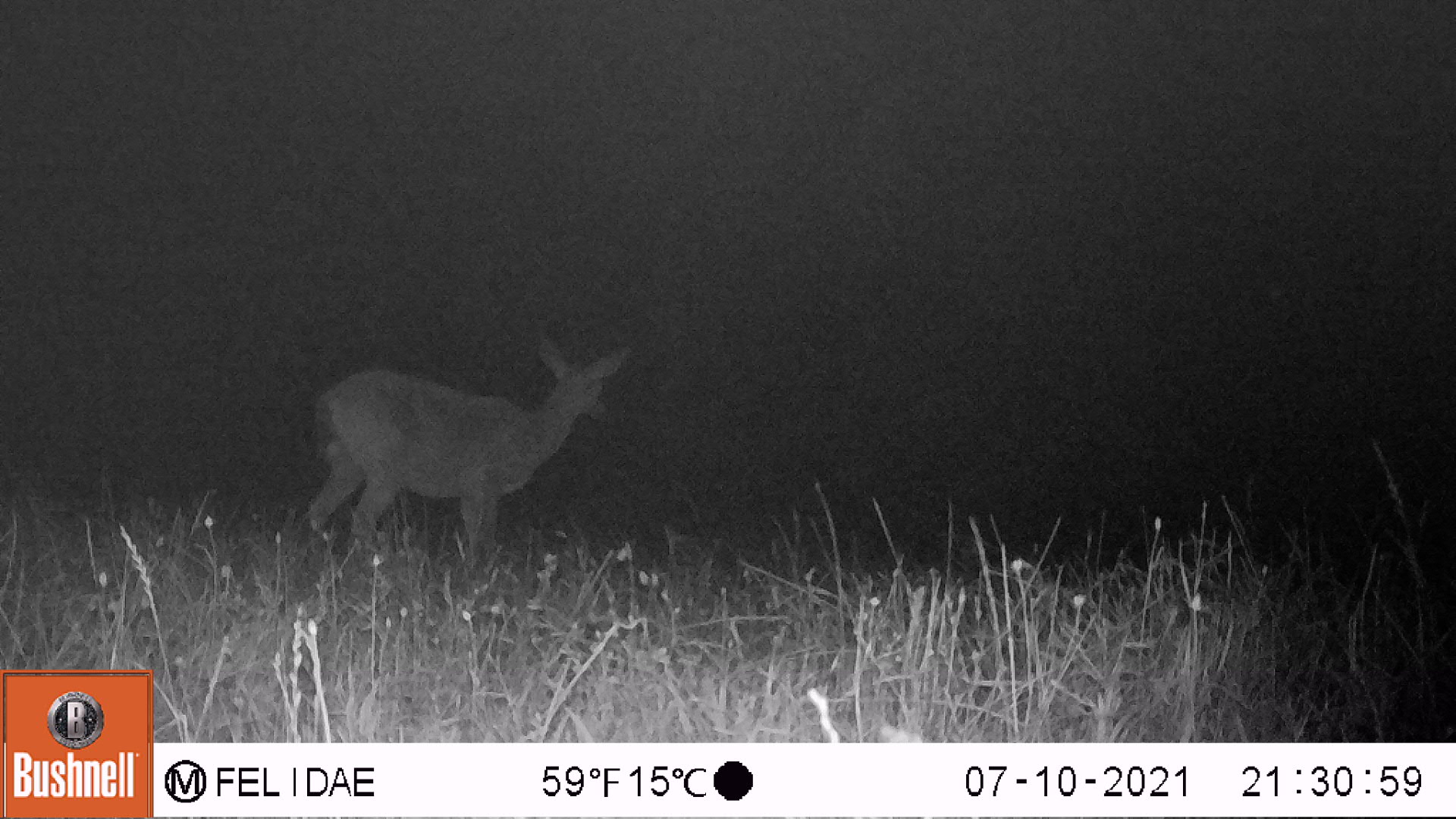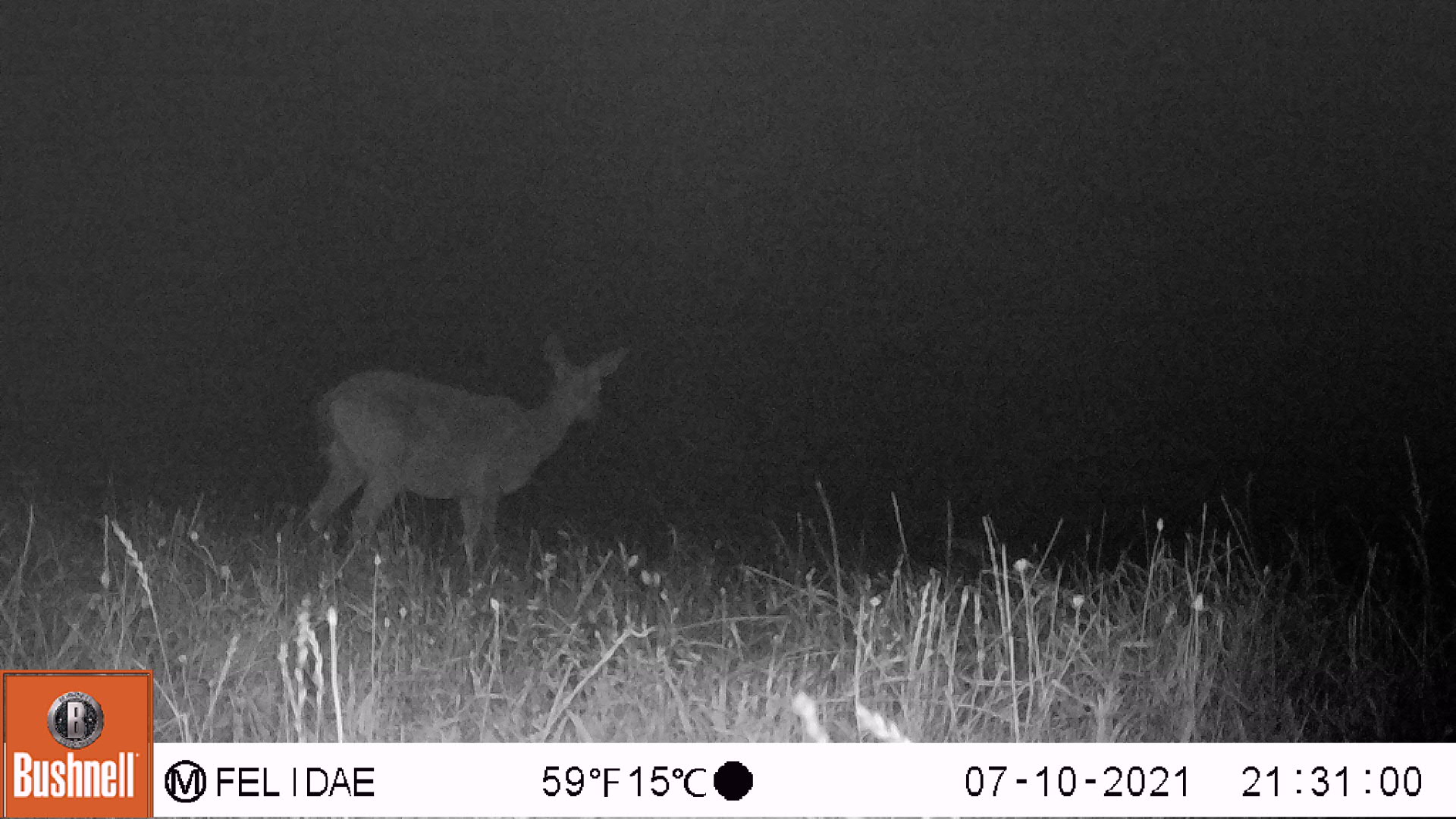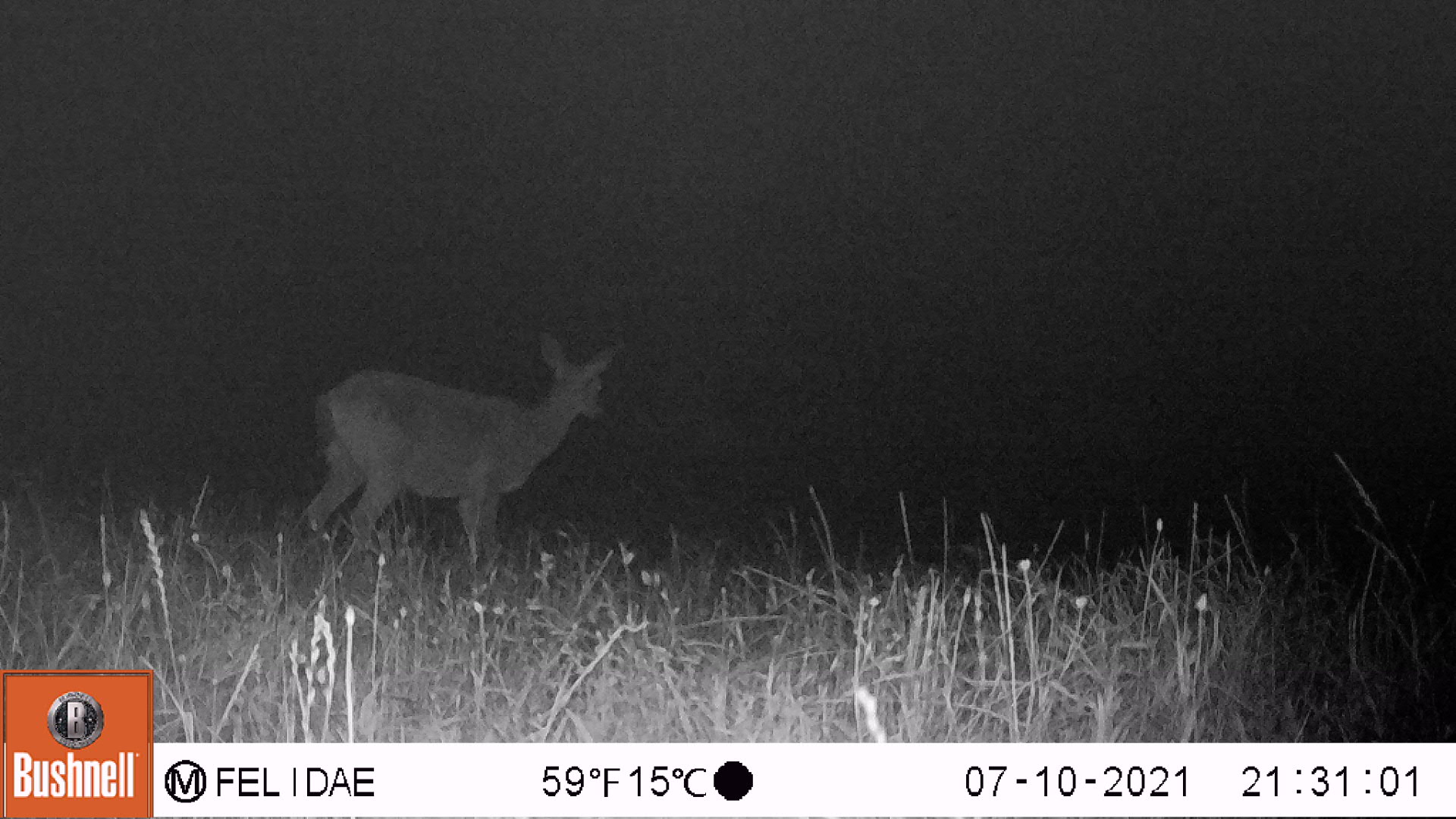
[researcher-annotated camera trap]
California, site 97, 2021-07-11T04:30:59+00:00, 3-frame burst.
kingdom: Animalia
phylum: Chordata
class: Mammalia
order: Artiodactyla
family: Cervidae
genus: Odocoileus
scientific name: Odocoileus hemionus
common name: mule deer